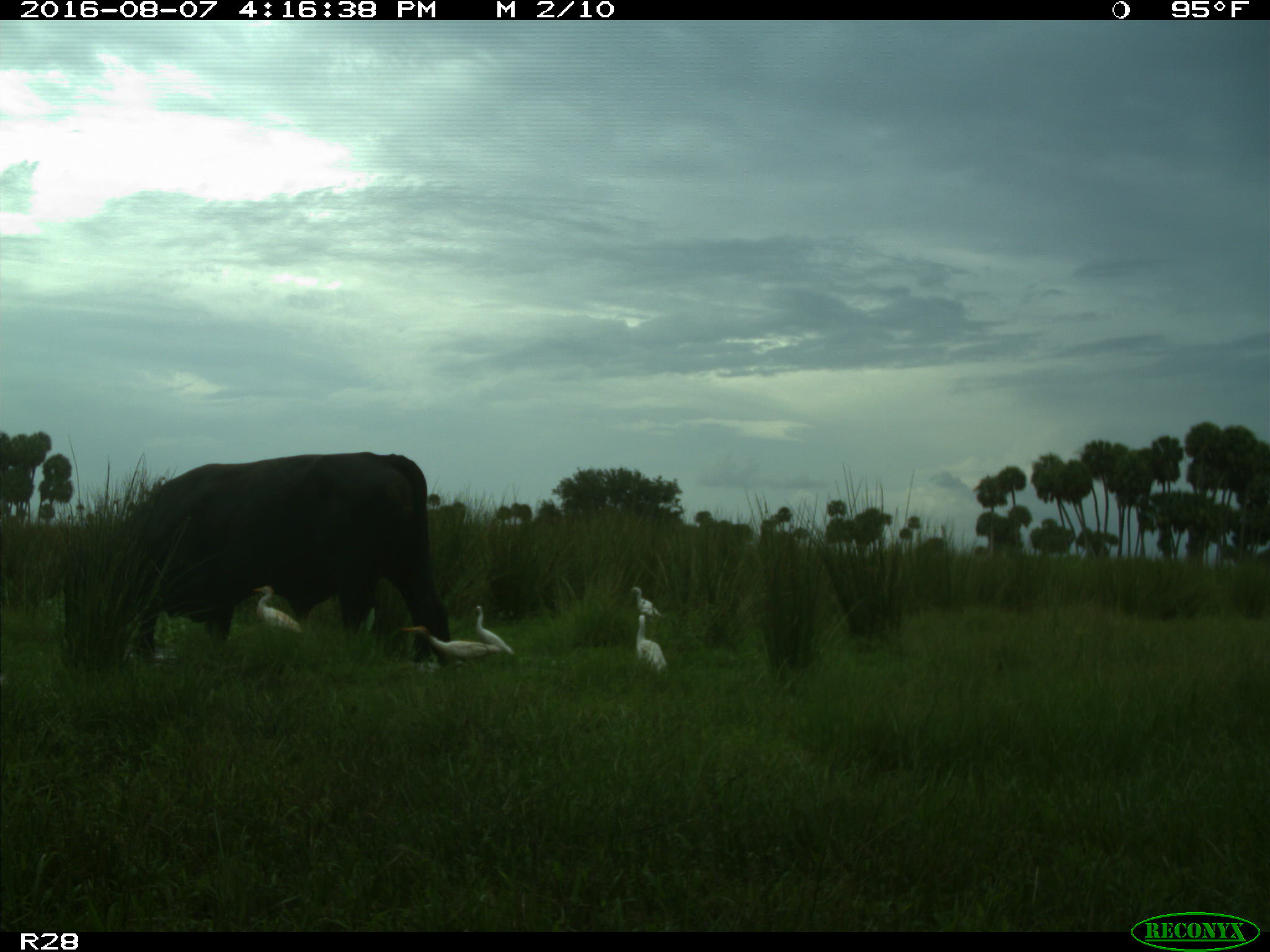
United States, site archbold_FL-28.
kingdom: Animalia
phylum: Chordata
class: Mammalia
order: Artiodactyla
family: Bovidae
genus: Bos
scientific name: Bos taurus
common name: domestic cow